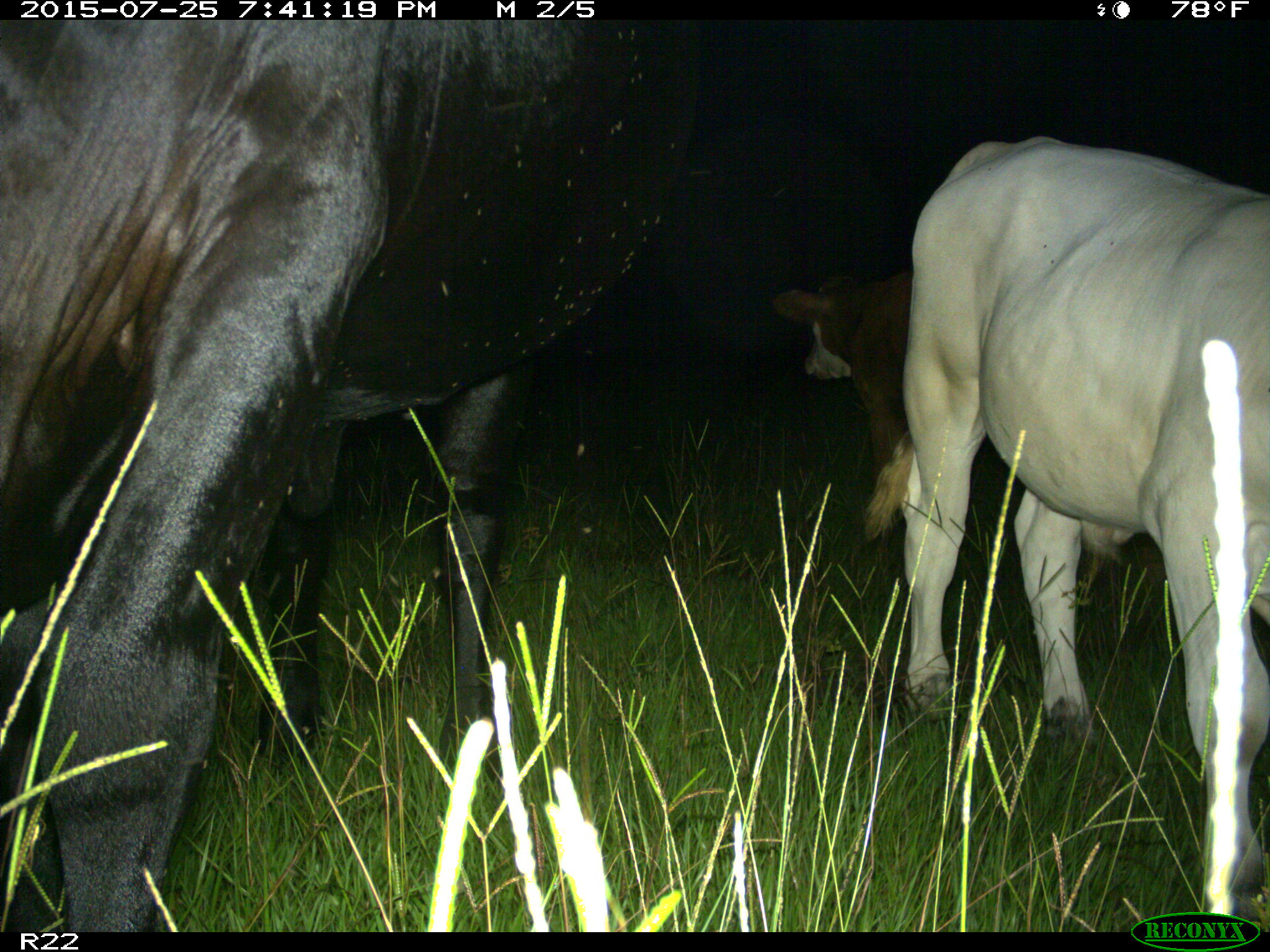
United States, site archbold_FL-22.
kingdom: Animalia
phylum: Chordata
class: Mammalia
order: Artiodactyla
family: Bovidae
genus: Bos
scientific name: Bos taurus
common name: domestic cow